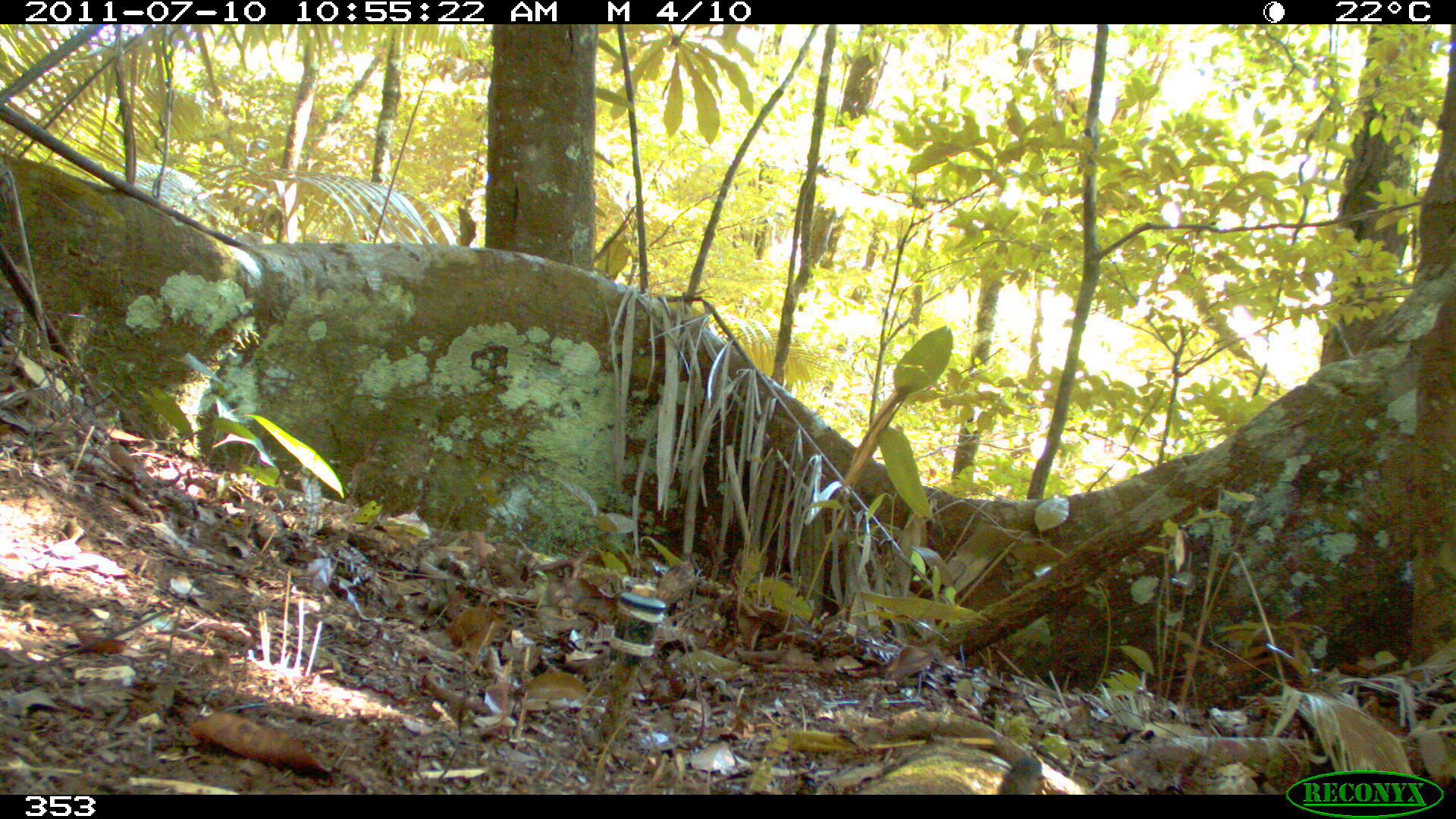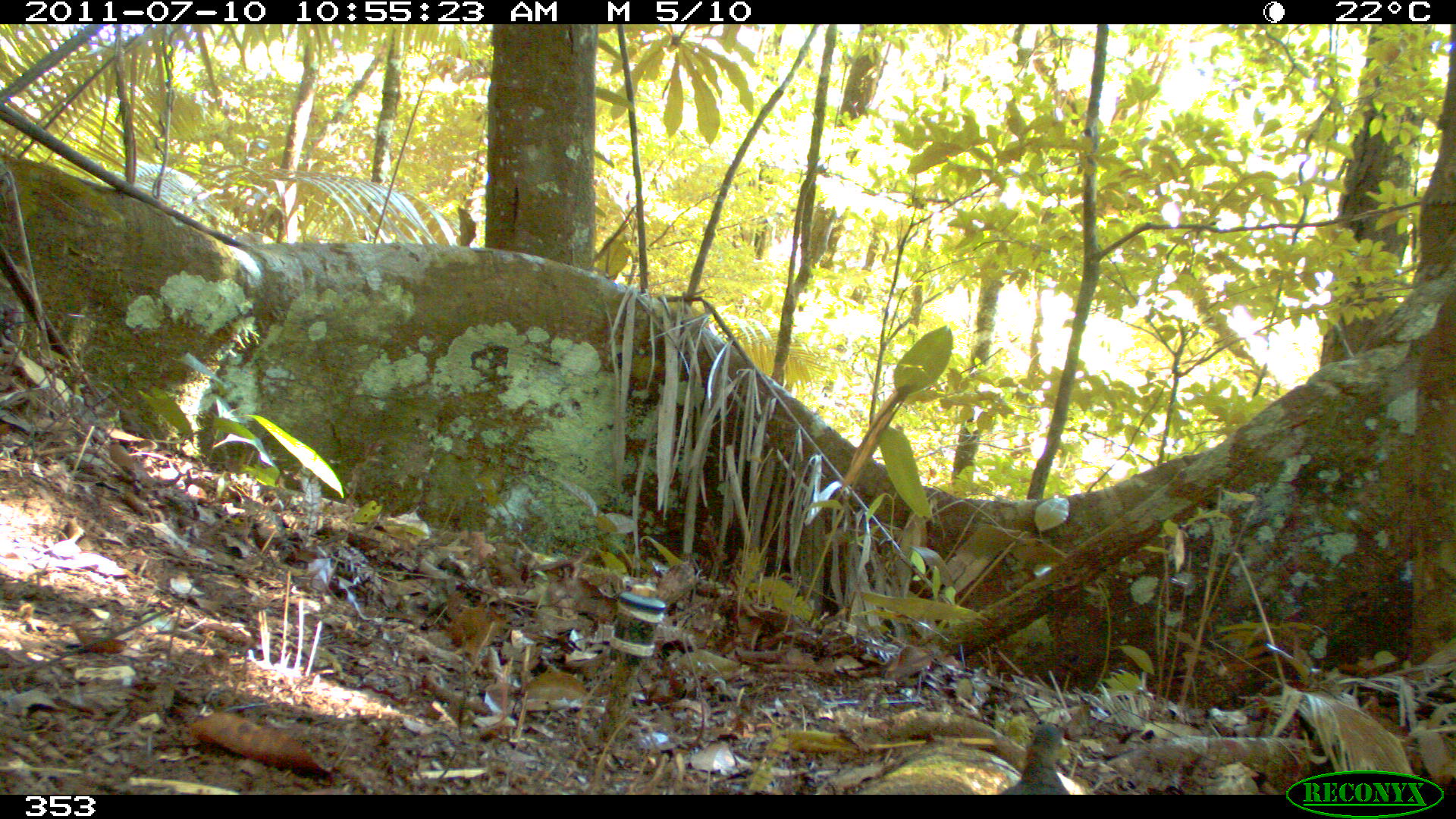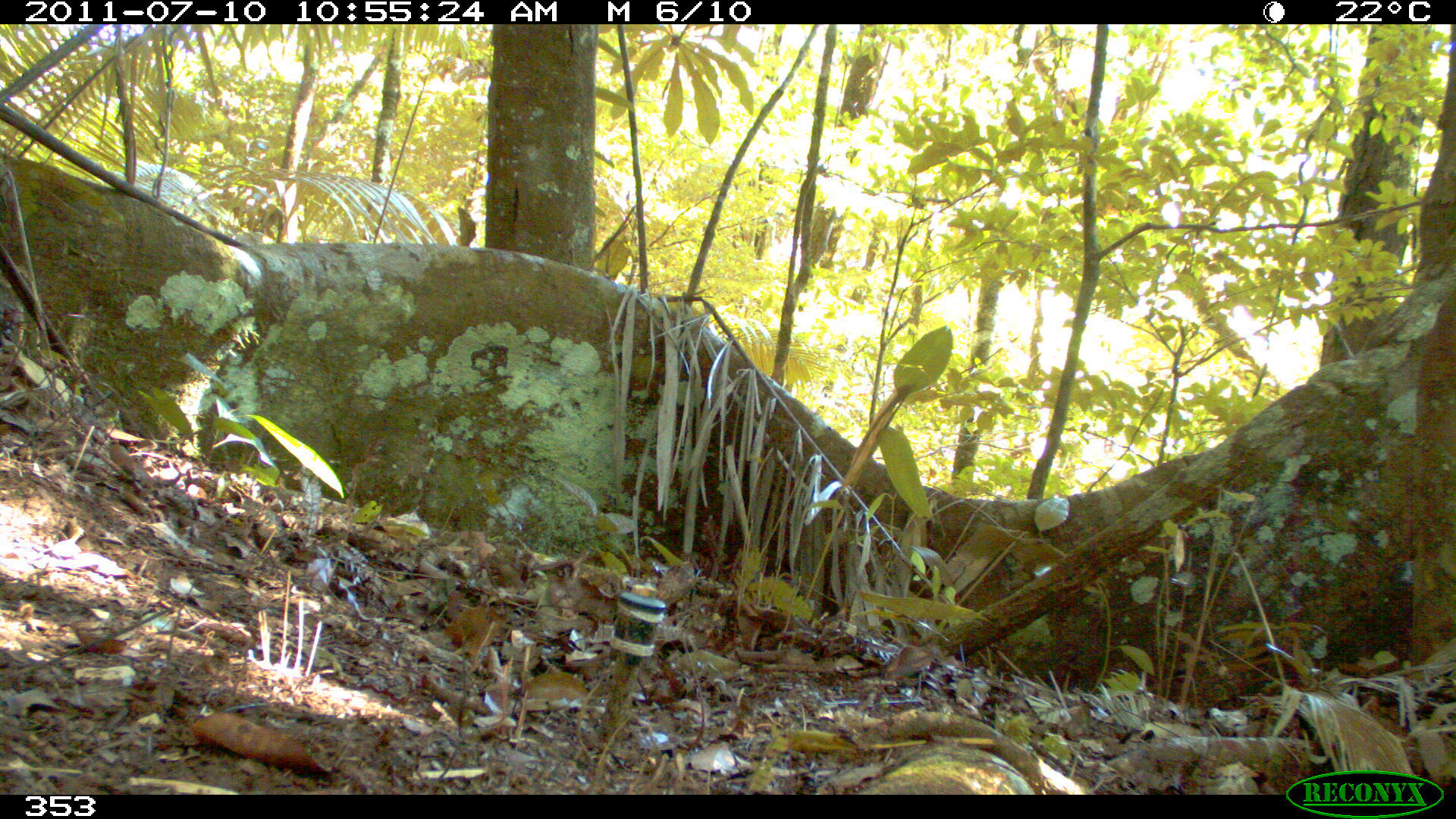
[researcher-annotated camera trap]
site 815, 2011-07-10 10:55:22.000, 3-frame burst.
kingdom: Animalia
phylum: Chordata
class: Aves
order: Columbiformes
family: Columbidae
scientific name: Columbidae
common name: dove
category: paloma